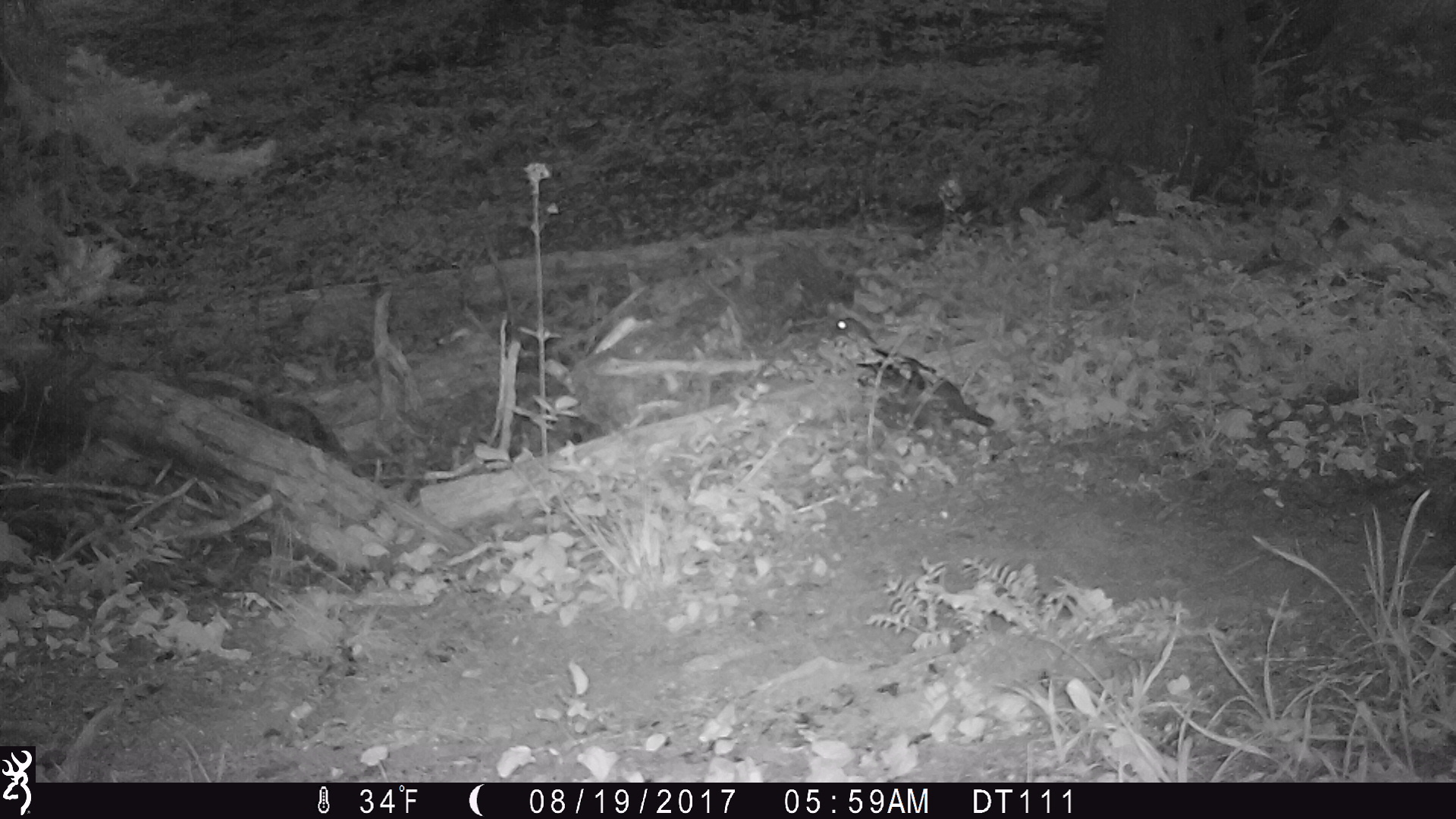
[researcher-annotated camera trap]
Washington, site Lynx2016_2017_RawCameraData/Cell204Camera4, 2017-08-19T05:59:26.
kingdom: Animalia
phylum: Chordata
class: Aves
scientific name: Aves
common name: birds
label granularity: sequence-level